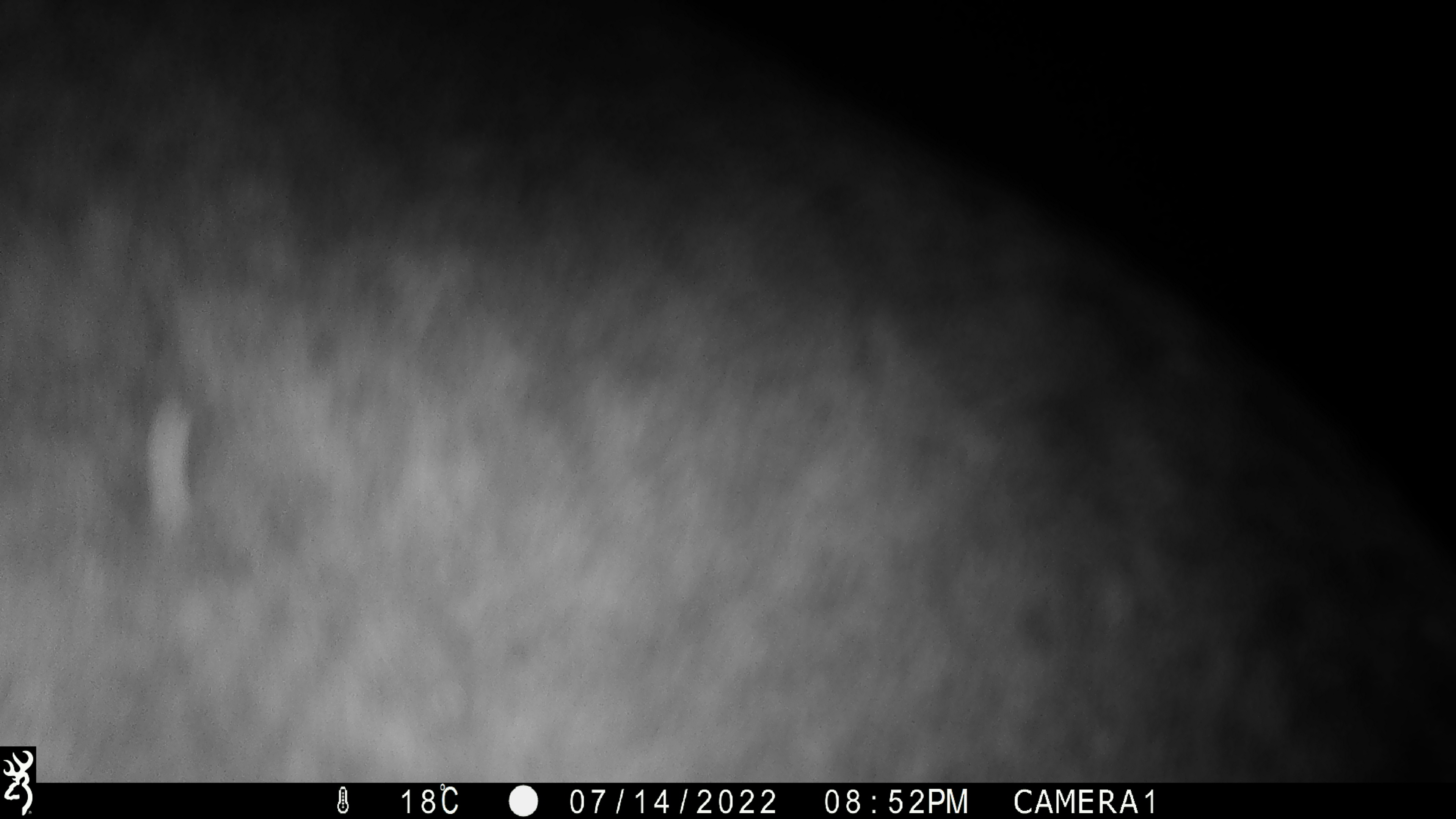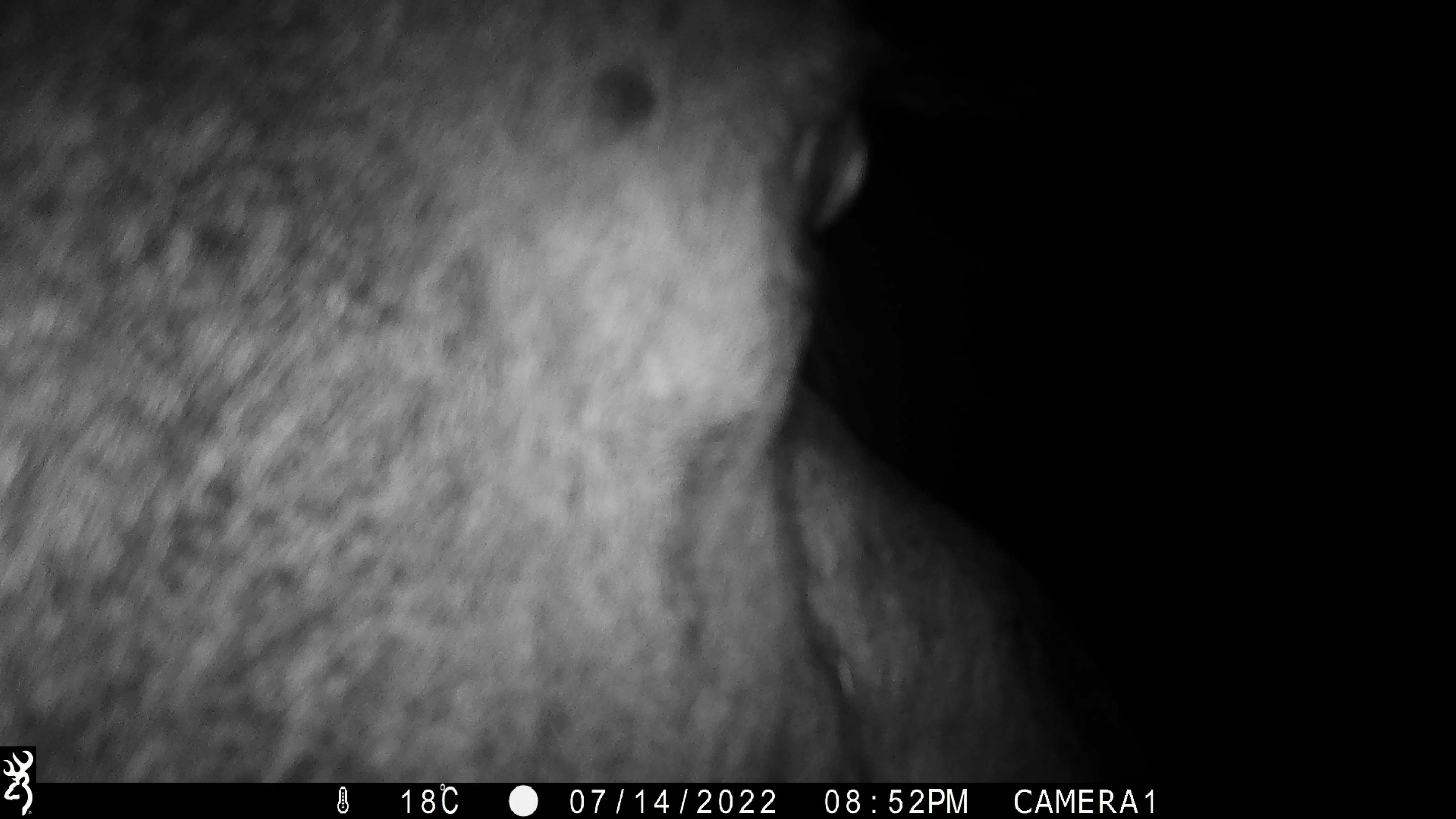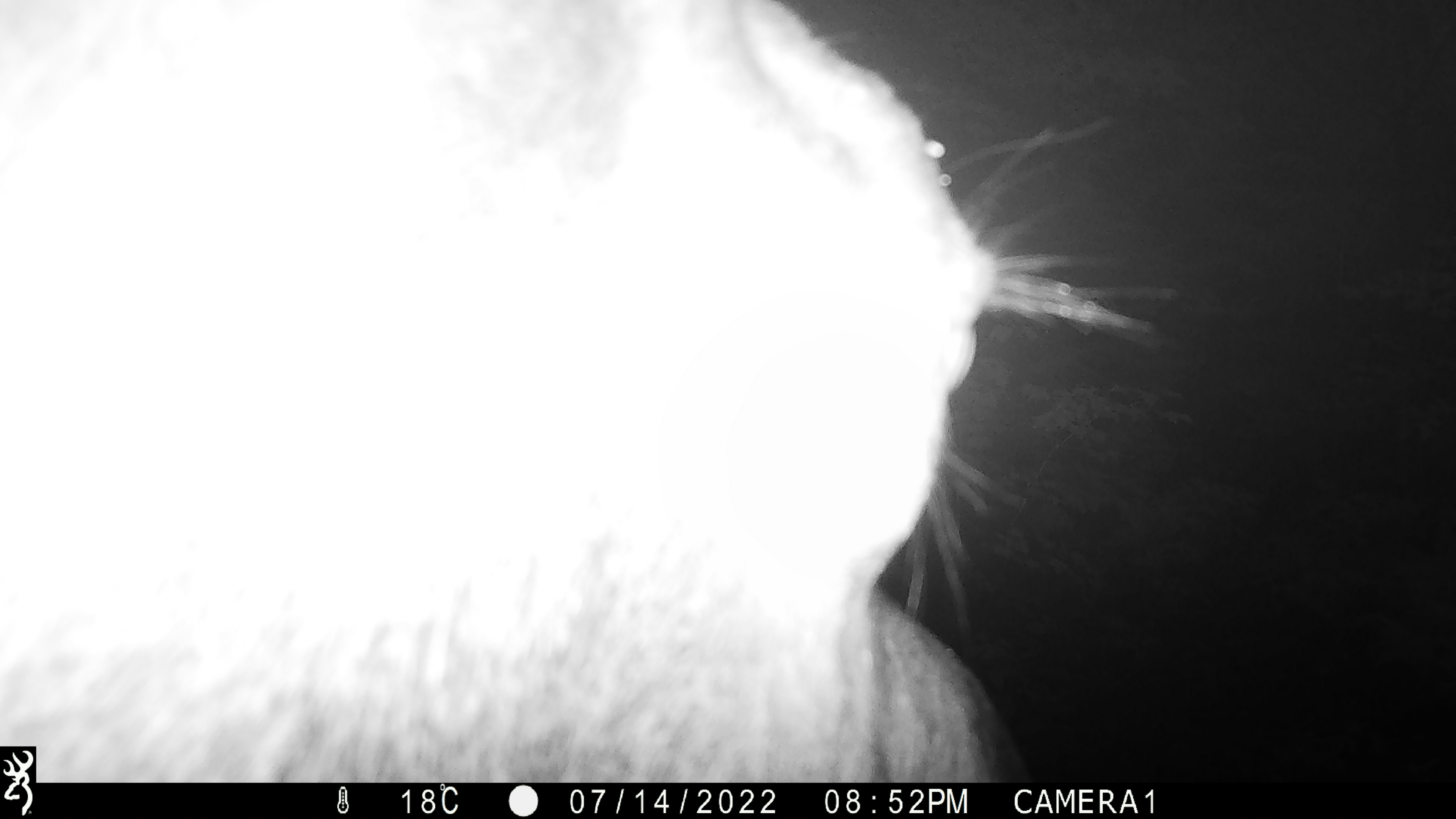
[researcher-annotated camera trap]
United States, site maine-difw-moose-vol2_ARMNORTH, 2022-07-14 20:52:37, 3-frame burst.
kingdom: Animalia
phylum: Chordata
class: Mammalia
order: Artiodactyla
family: Cervidae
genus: Alces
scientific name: Alces alces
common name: moose